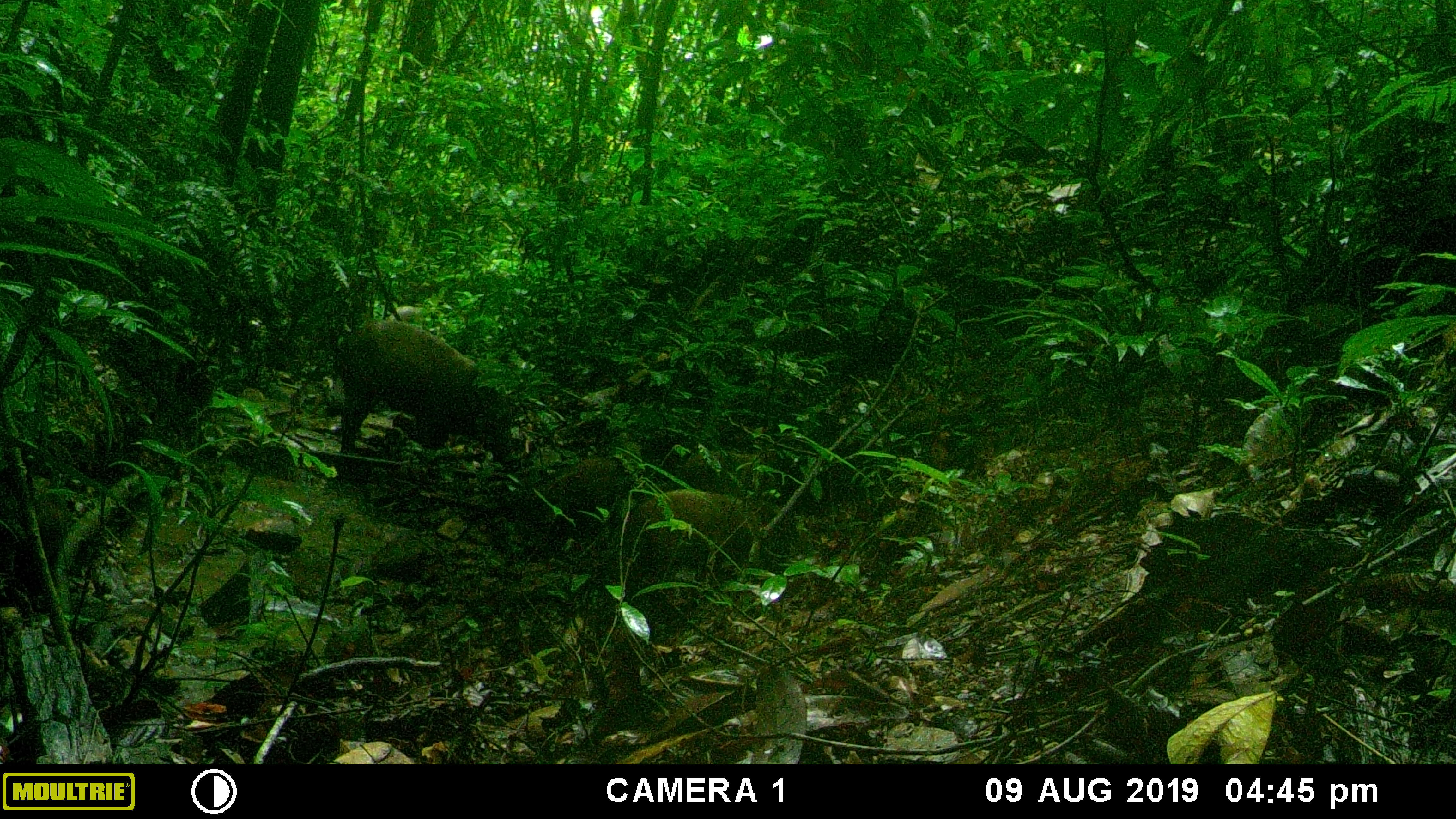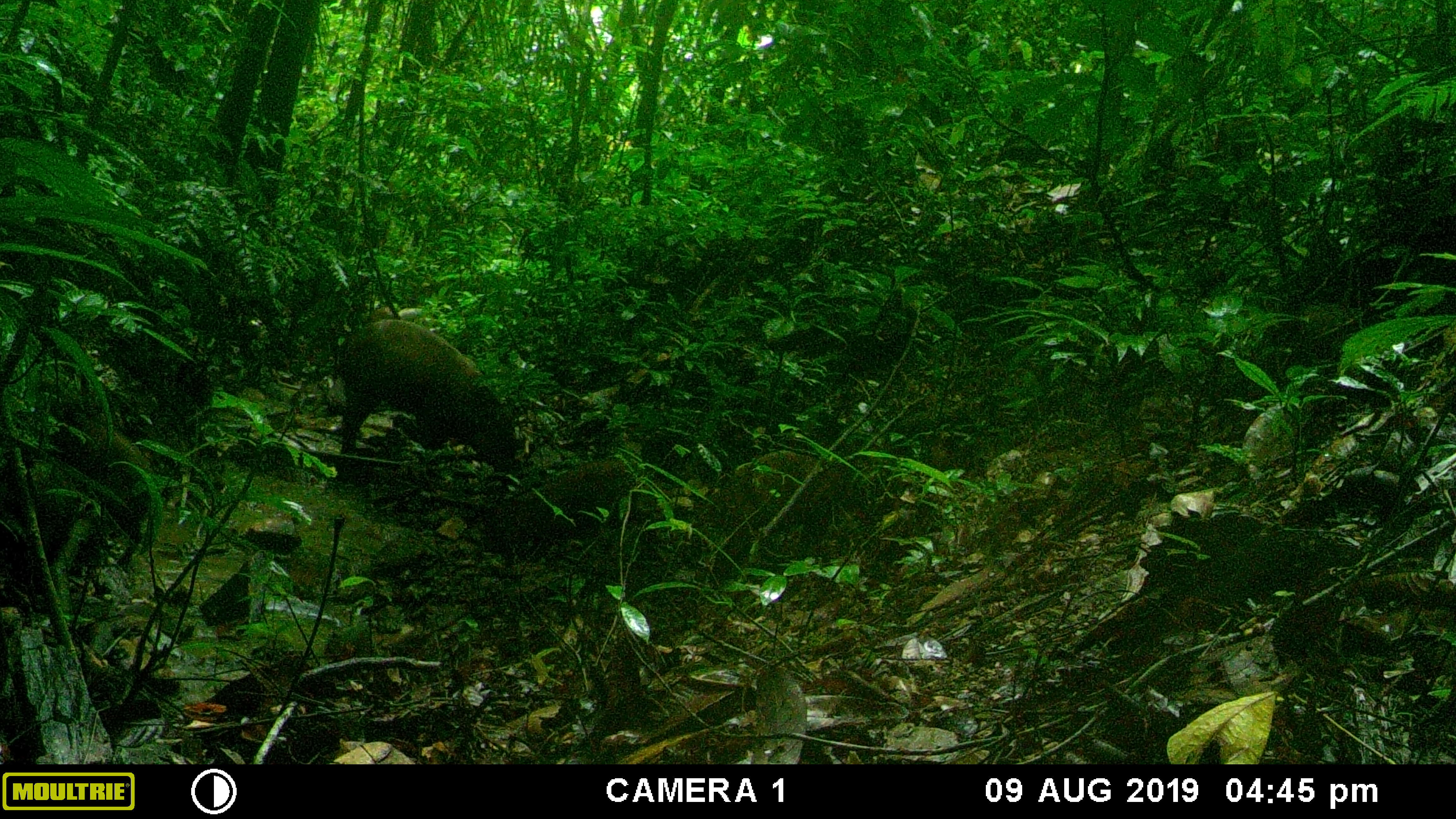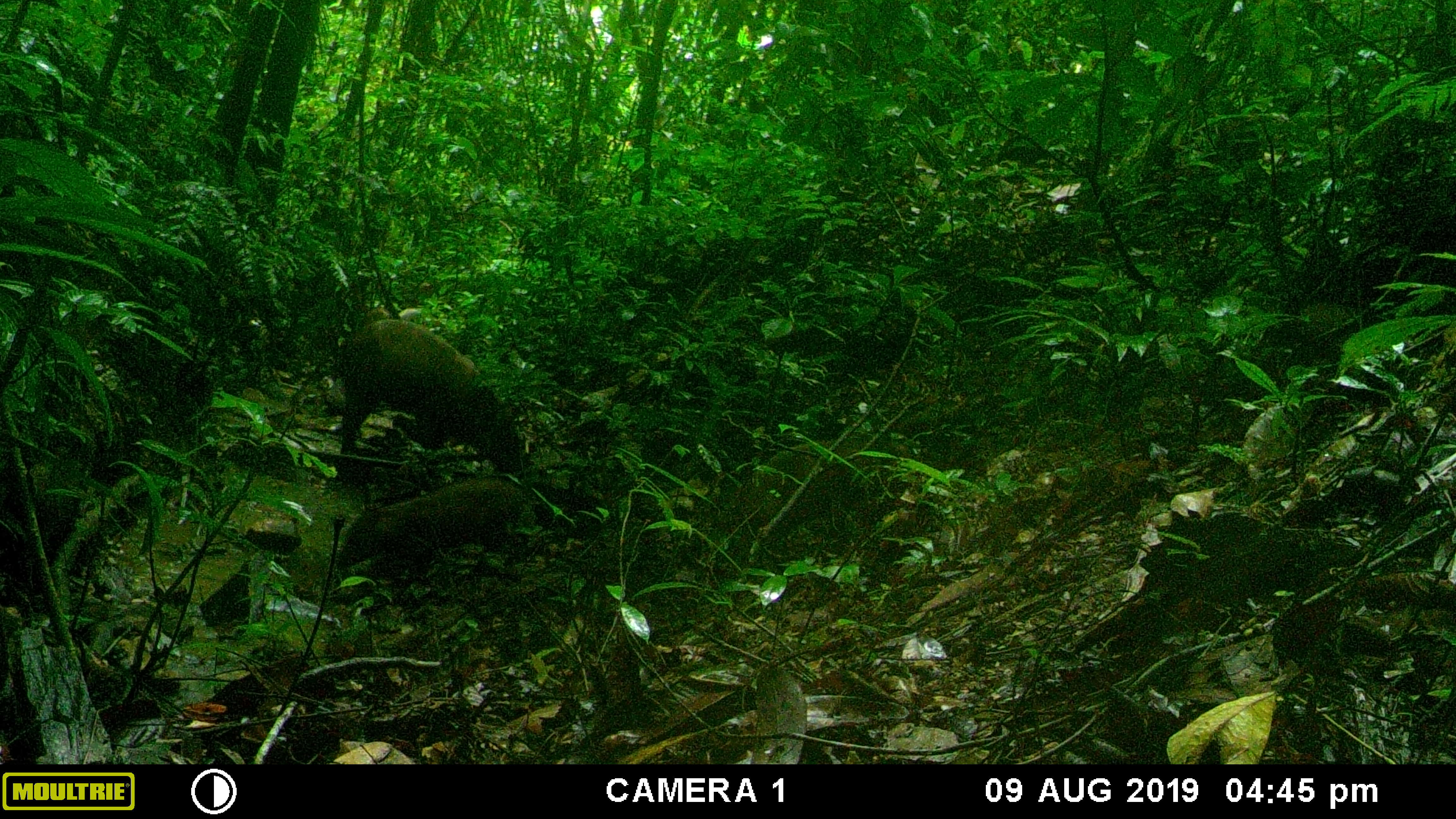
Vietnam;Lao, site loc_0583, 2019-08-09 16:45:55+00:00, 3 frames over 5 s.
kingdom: Animalia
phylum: Chordata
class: Mammalia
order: Artiodactyla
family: Suidae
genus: Sus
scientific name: Sus scrofa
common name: eurasian wild pig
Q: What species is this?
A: Eurasian wild pig (Sus scrofa).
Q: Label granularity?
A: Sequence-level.